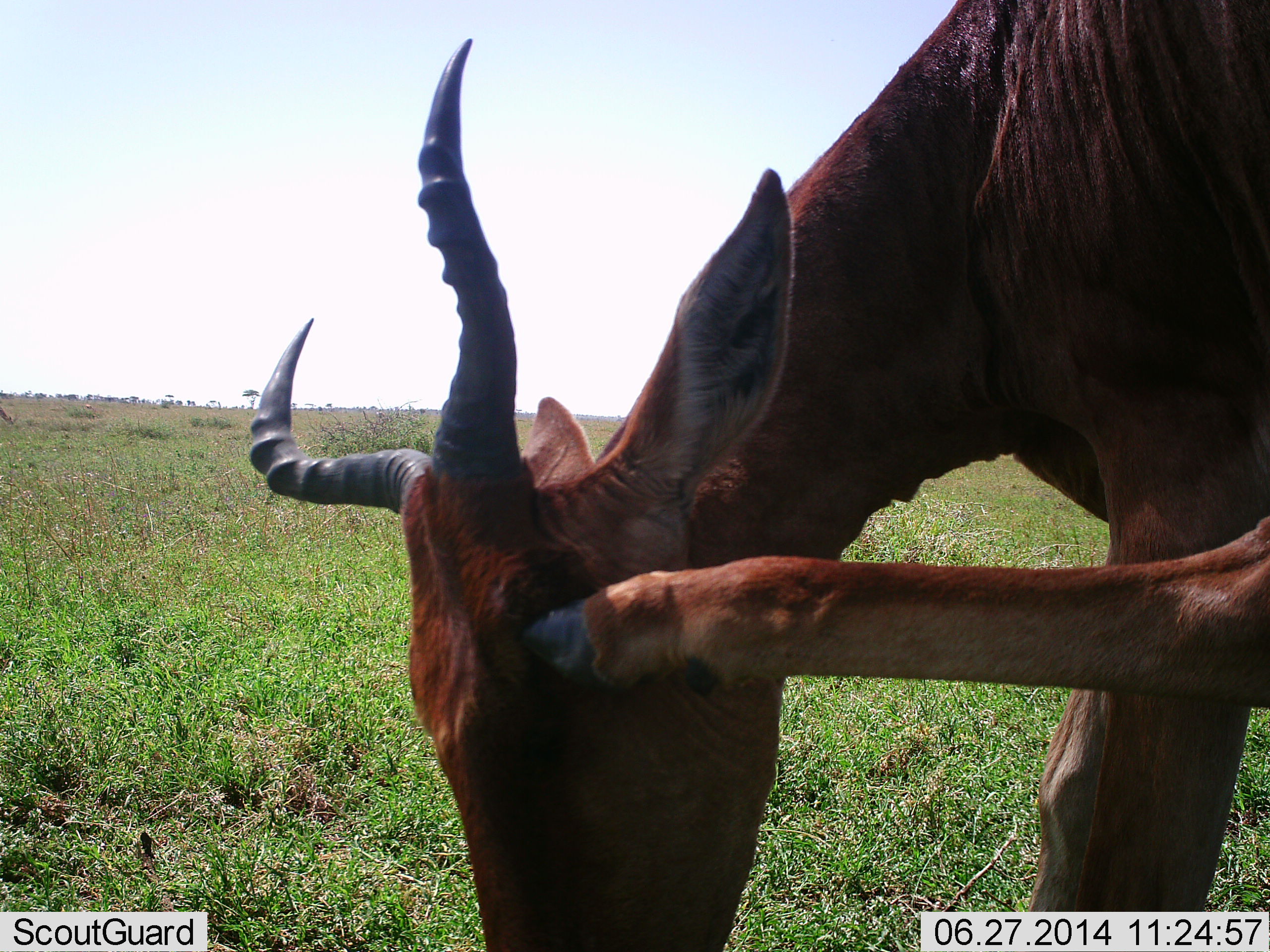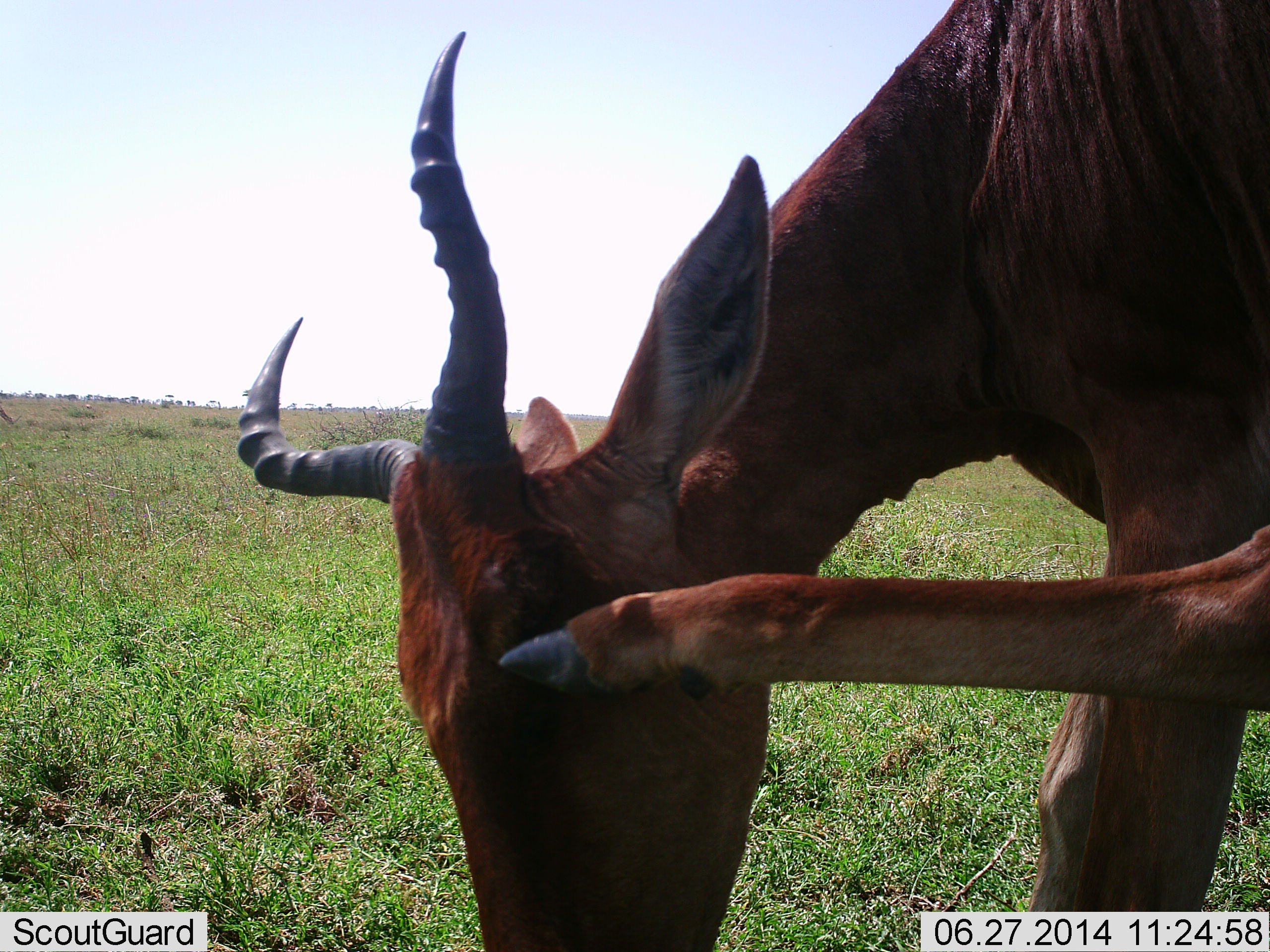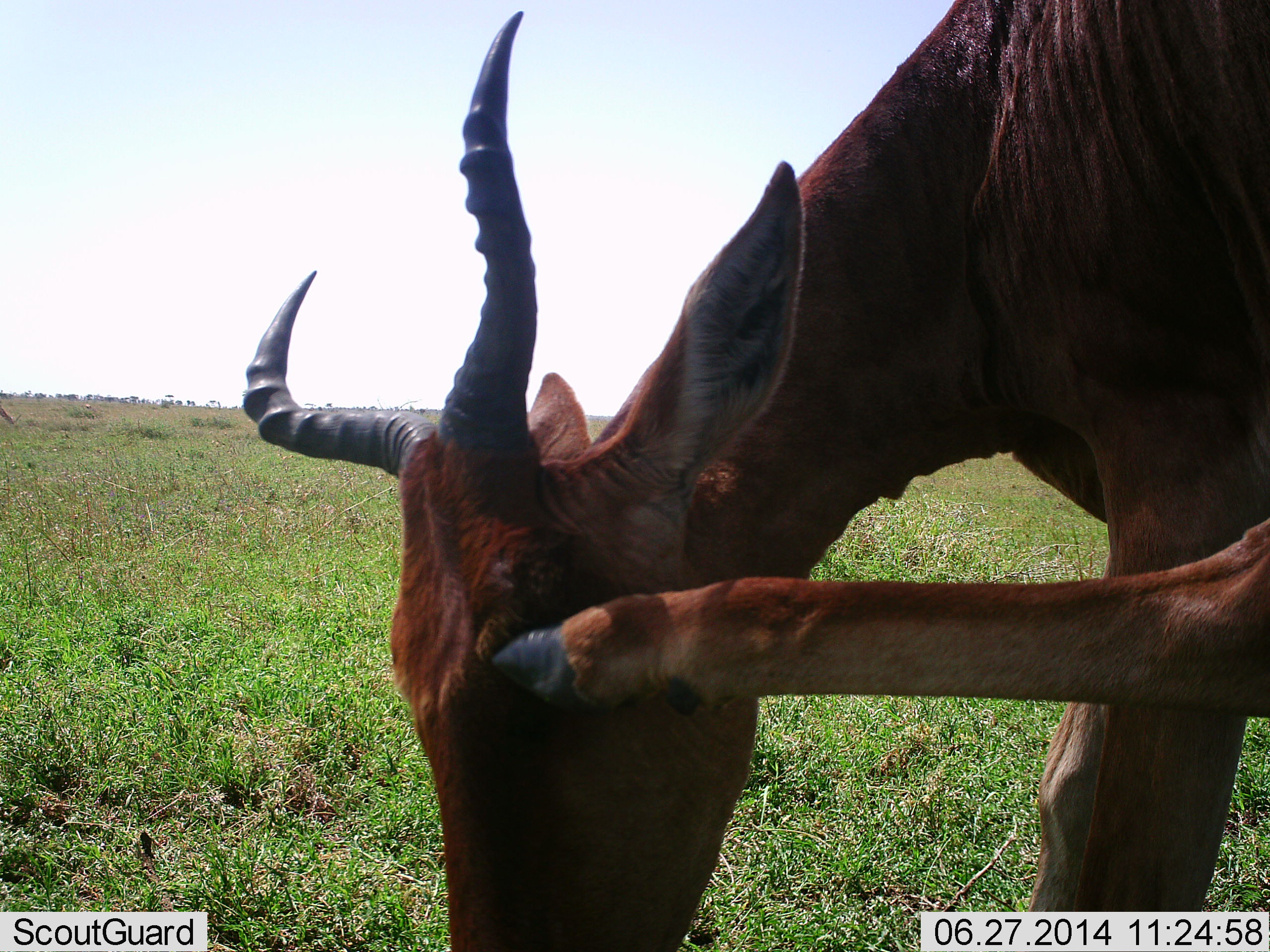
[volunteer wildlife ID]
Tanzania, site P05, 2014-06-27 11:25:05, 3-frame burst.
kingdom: Animalia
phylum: Chordata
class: Mammalia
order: Artiodactyla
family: Bovidae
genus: Alcelaphus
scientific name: Alcelaphus buselaphus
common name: hartebeest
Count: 1.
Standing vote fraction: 80%.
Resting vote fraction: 0%.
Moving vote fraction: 30%.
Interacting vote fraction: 10%.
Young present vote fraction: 0%.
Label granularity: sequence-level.